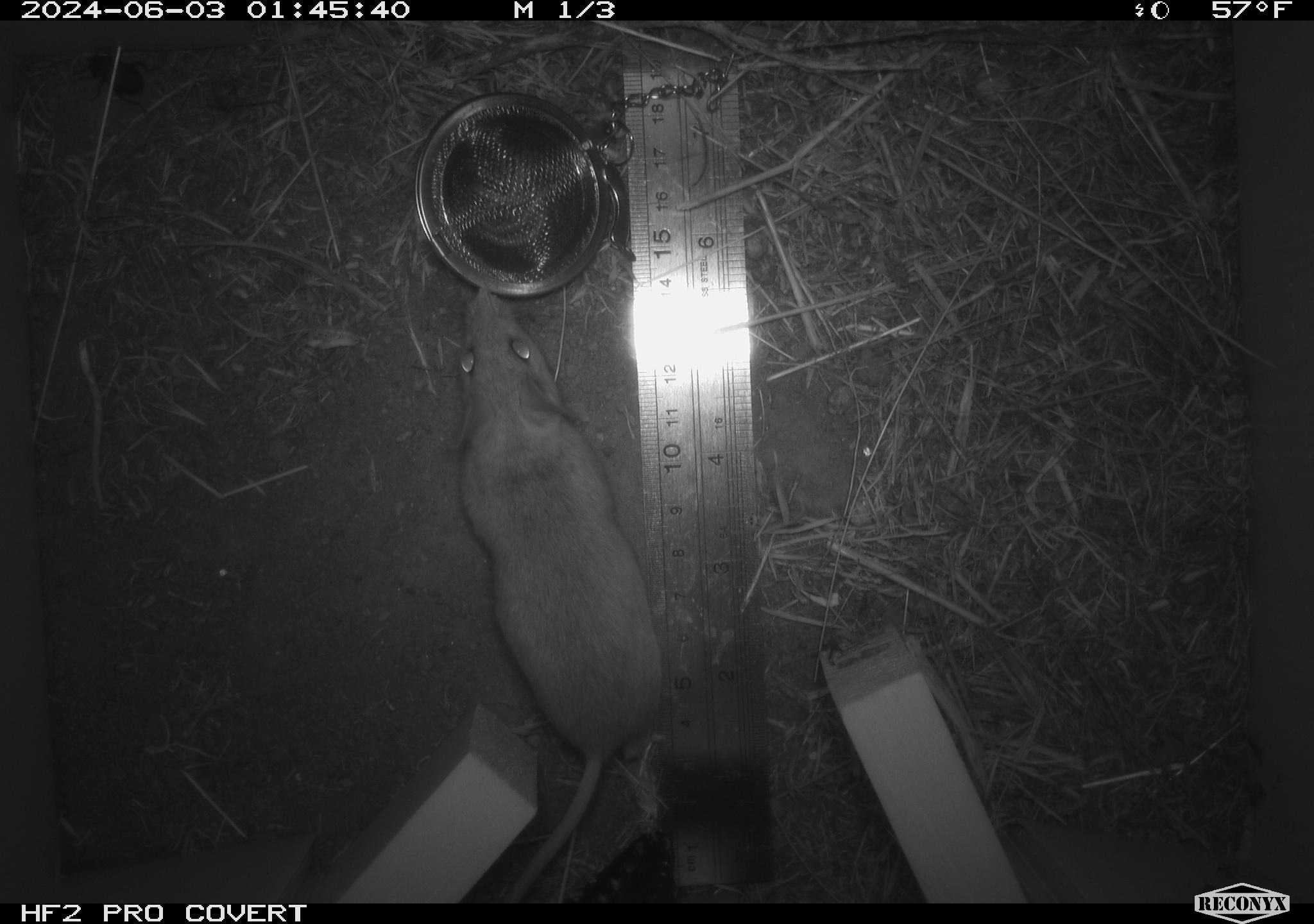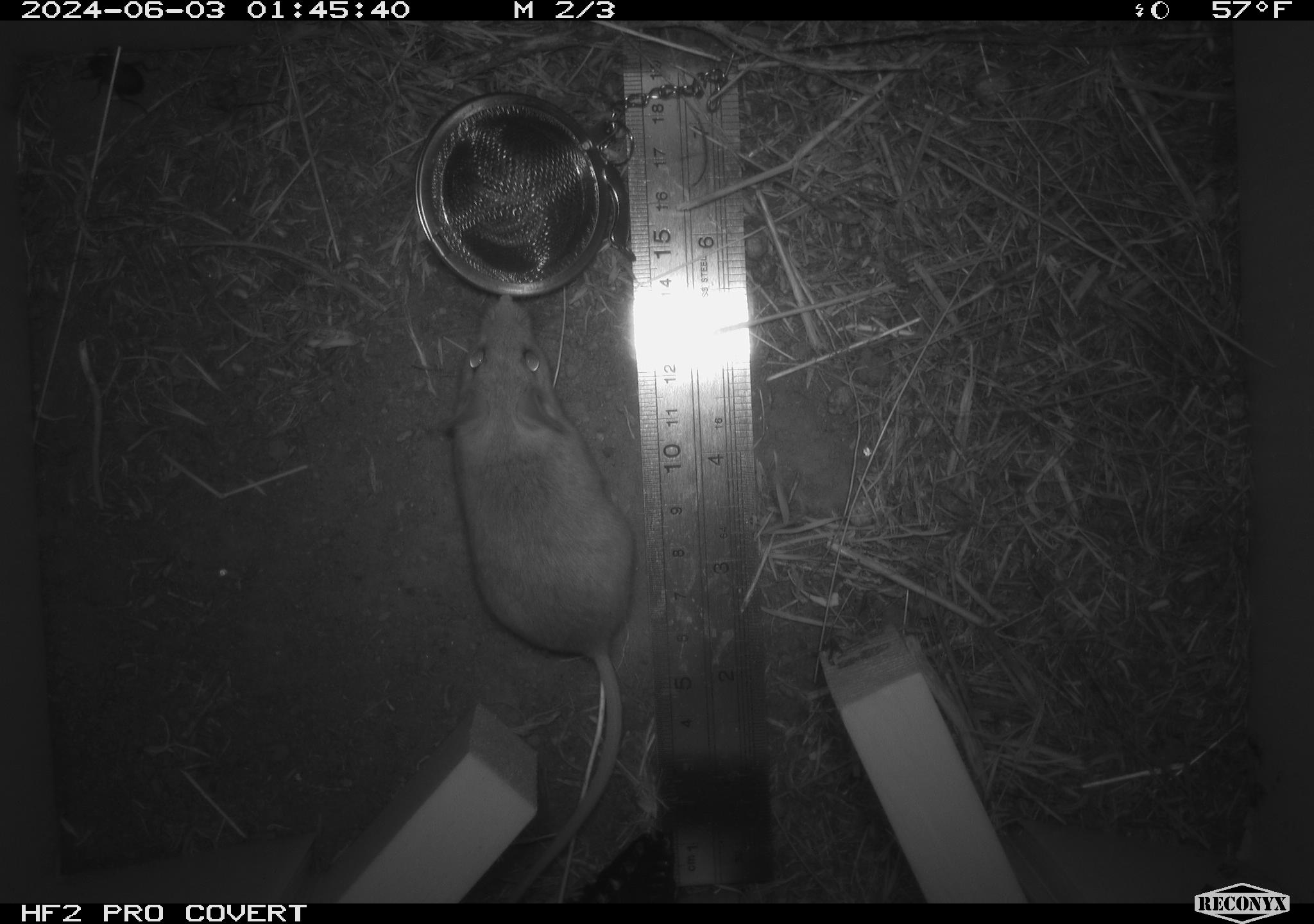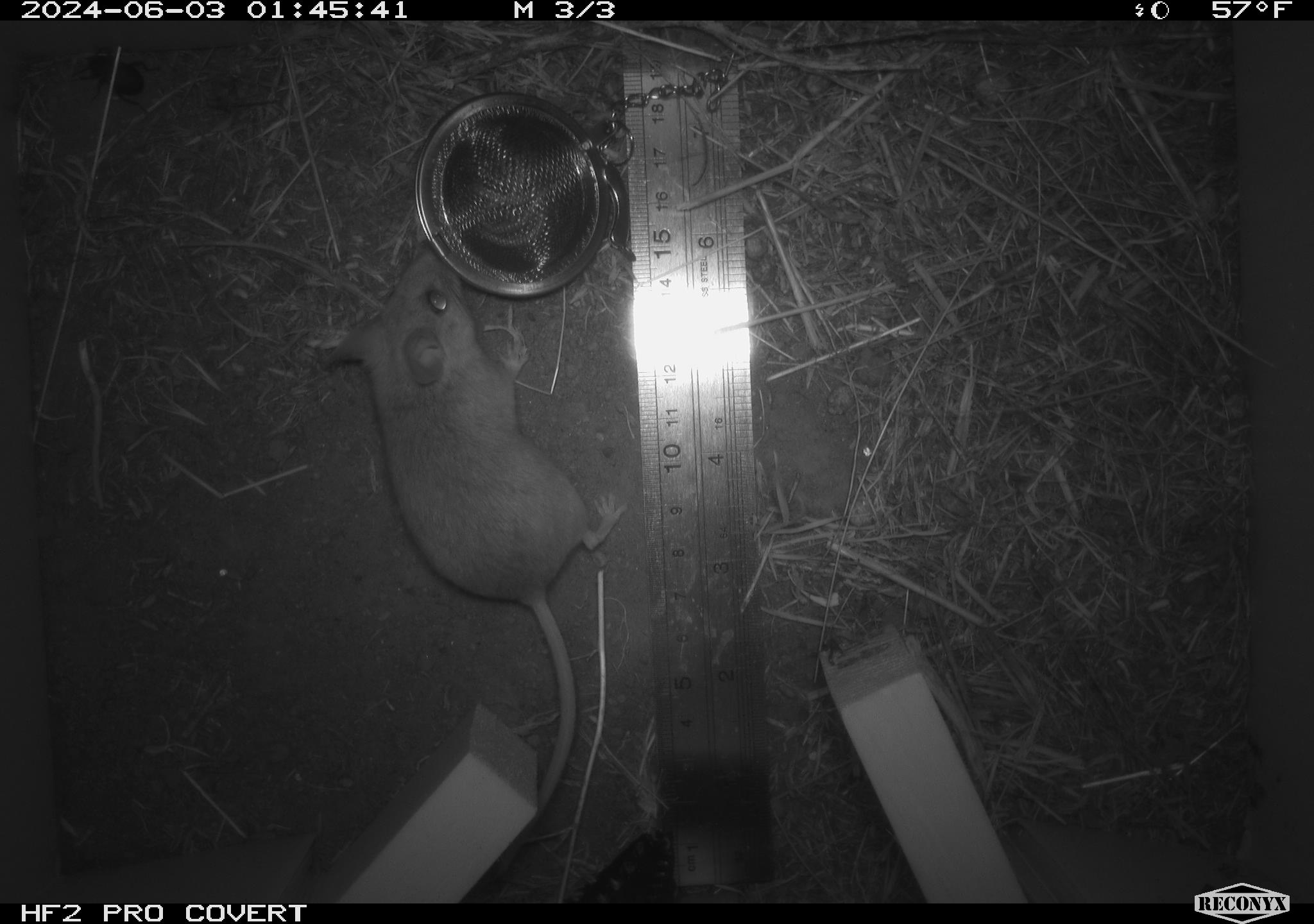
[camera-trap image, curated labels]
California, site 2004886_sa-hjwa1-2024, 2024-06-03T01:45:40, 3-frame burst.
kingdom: Animalia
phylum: Chordata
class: Mammalia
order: Rodentia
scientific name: Rodentia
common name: rodent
Rodent (Rodentia).